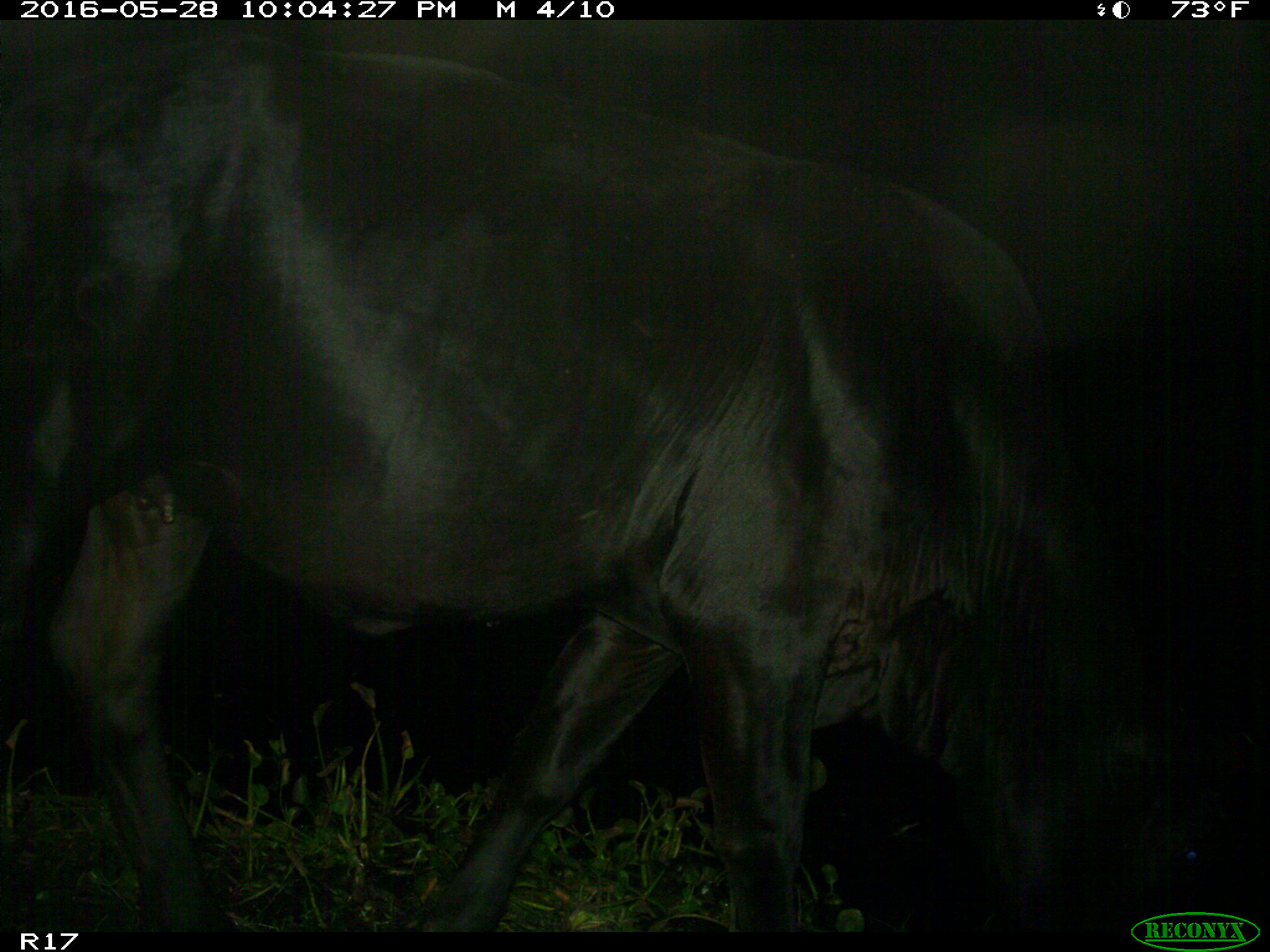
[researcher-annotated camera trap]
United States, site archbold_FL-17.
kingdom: Animalia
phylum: Chordata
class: Mammalia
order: Artiodactyla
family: Bovidae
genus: Bos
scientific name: Bos taurus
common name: domestic cow